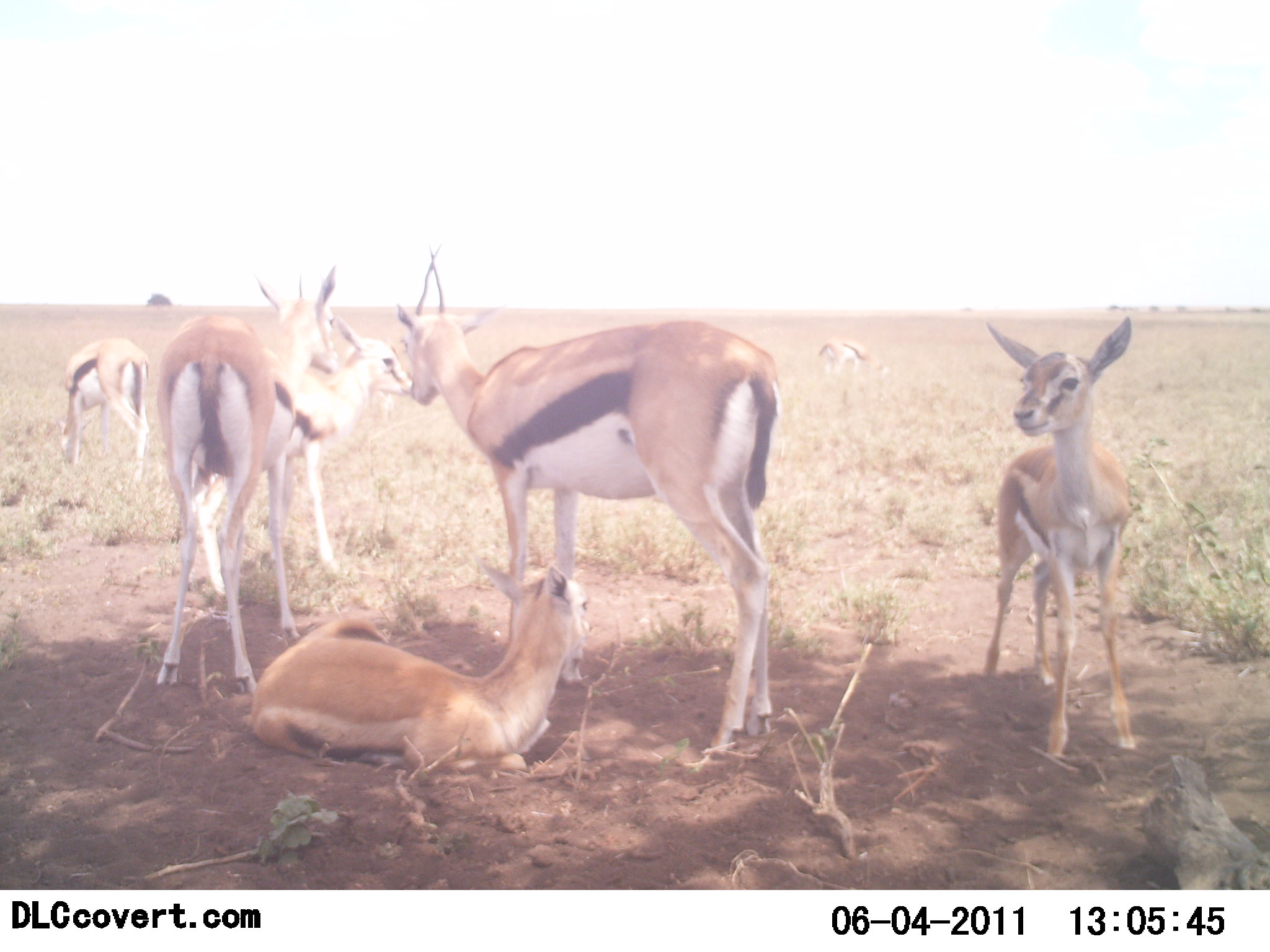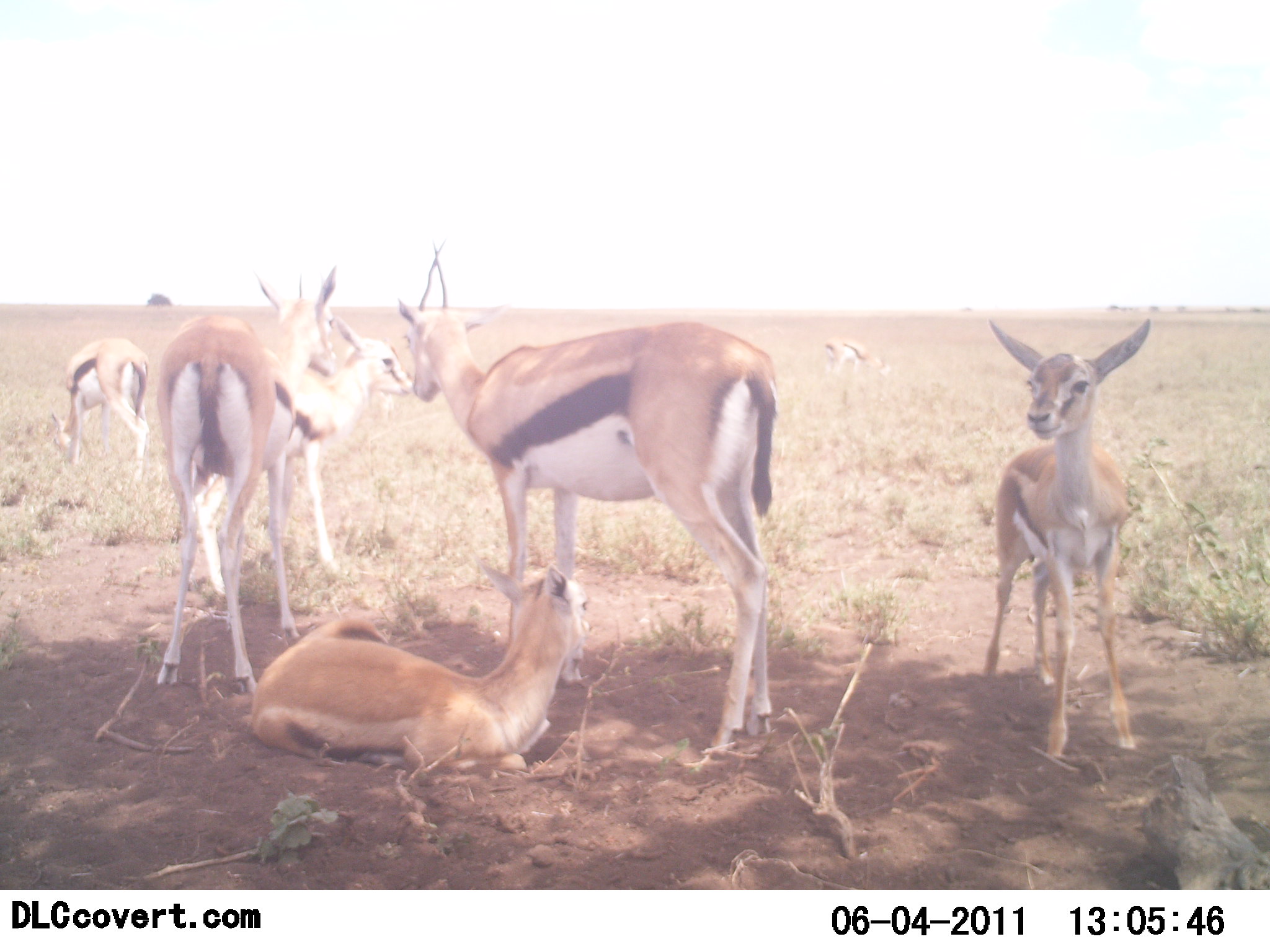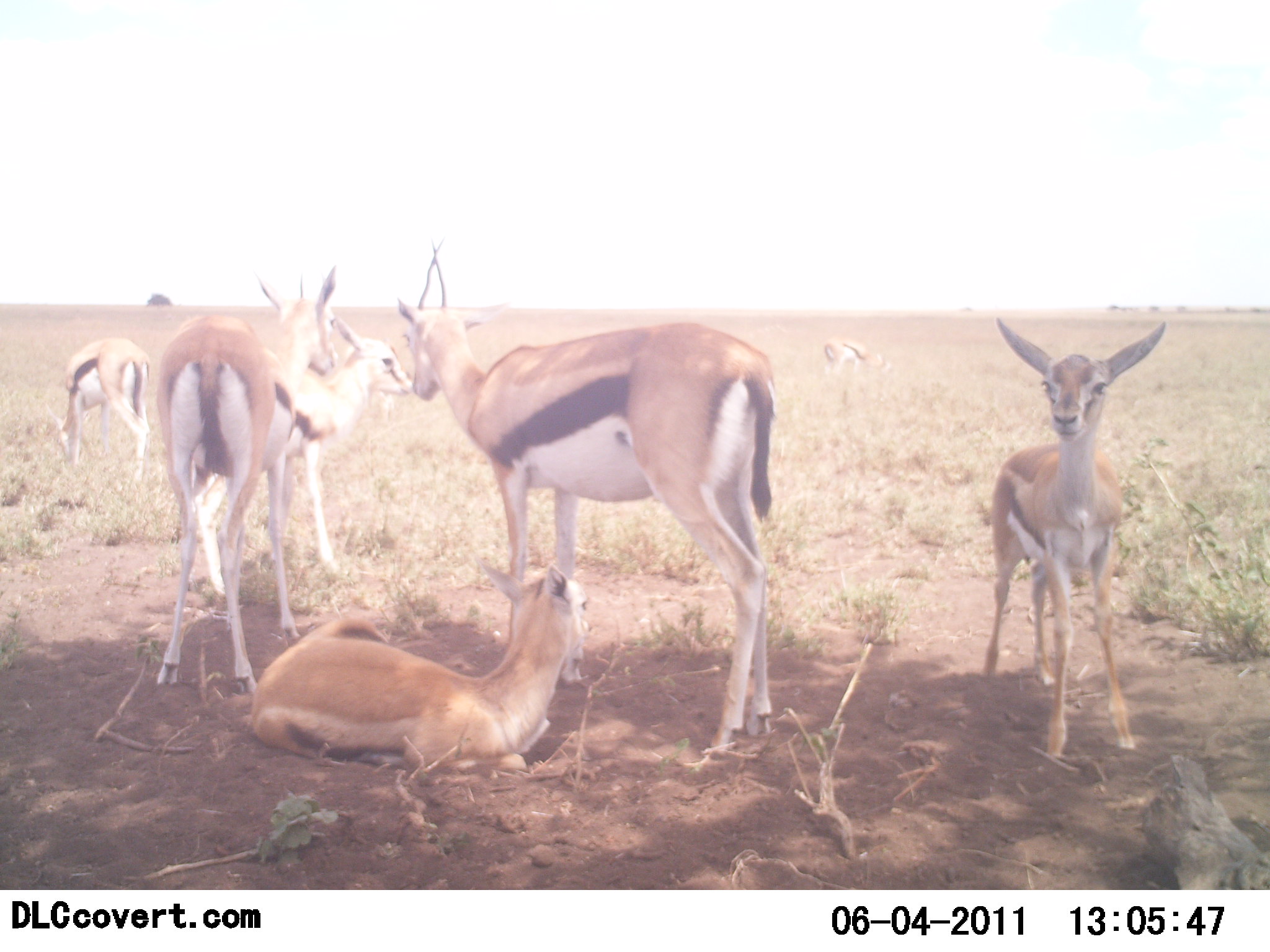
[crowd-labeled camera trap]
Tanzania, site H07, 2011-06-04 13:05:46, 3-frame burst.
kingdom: Animalia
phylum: Chordata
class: Mammalia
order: Artiodactyla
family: Bovidae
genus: Eudorcas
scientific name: Eudorcas thomsonii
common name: thomson's gazelle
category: gazellethomsons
Gazellethomsons (thomson's gazelle) (Eudorcas thomsonii), count 7. Behavior (volunteer vote fractions): standing 93%, resting 100%, moving 7%, interacting 0%. Young present (vote fraction): 57%. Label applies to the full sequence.